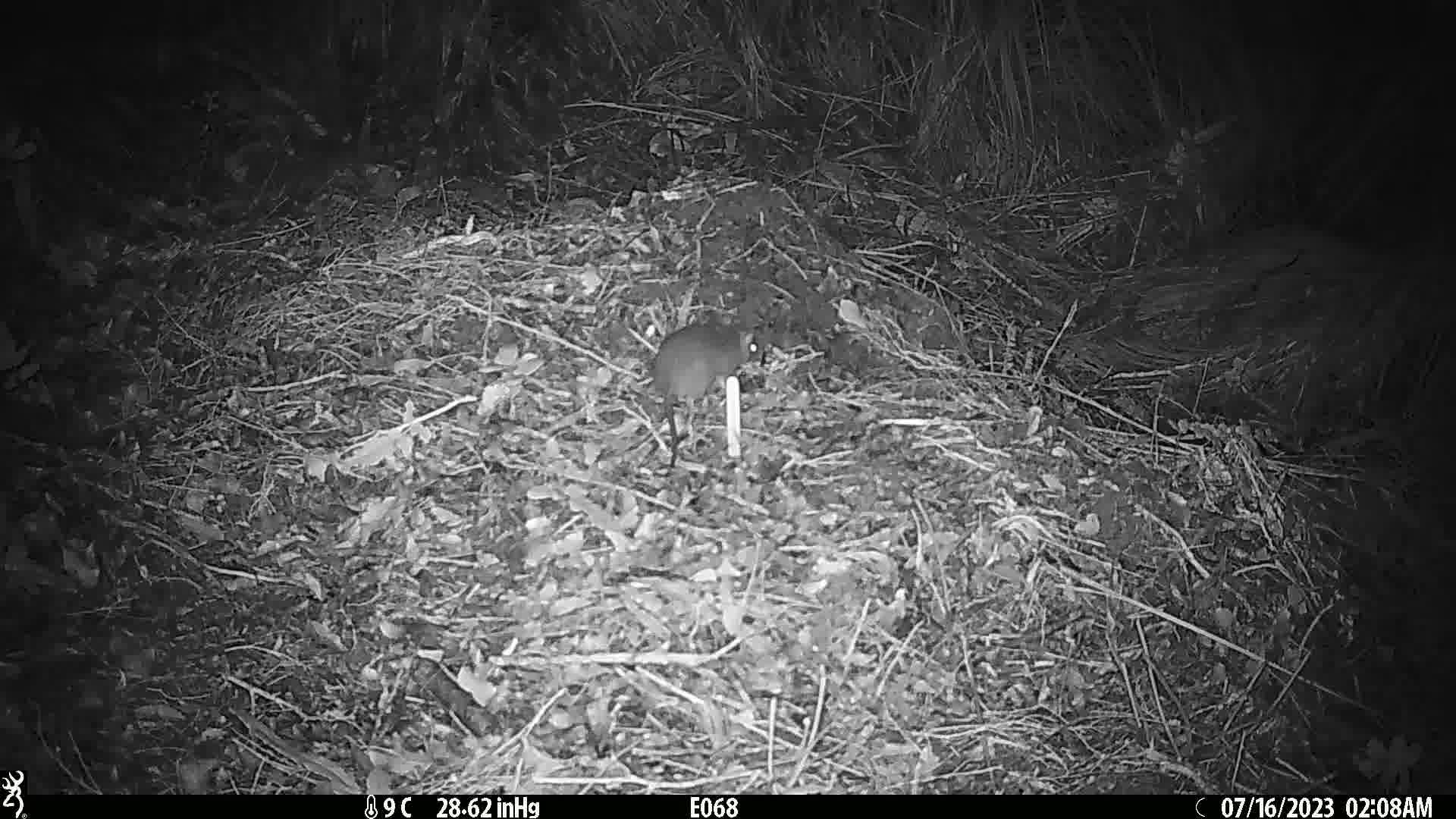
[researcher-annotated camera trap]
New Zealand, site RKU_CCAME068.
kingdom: Animalia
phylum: Chordata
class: Mammalia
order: Rodentia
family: Muridae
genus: Rattus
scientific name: Rattus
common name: rat